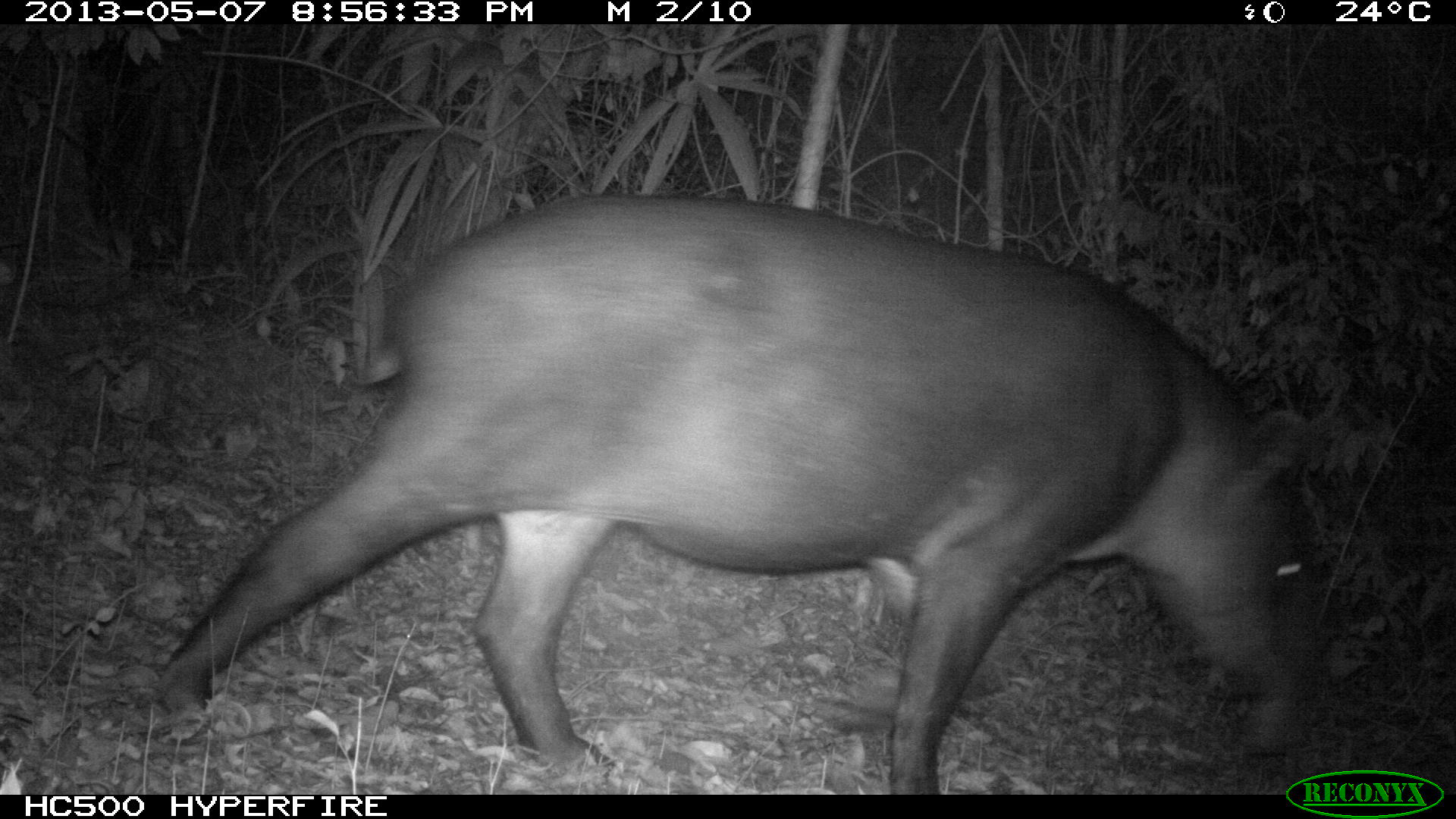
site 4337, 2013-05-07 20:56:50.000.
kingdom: Animalia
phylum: Chordata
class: Mammalia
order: Perissodactyla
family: Tapiridae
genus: Tapirus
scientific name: Tapirus bairdii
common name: baird's tapir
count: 2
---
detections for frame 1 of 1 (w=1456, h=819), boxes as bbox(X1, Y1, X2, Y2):
tapirus bairdii: bbox(145, 194, 1326, 794)